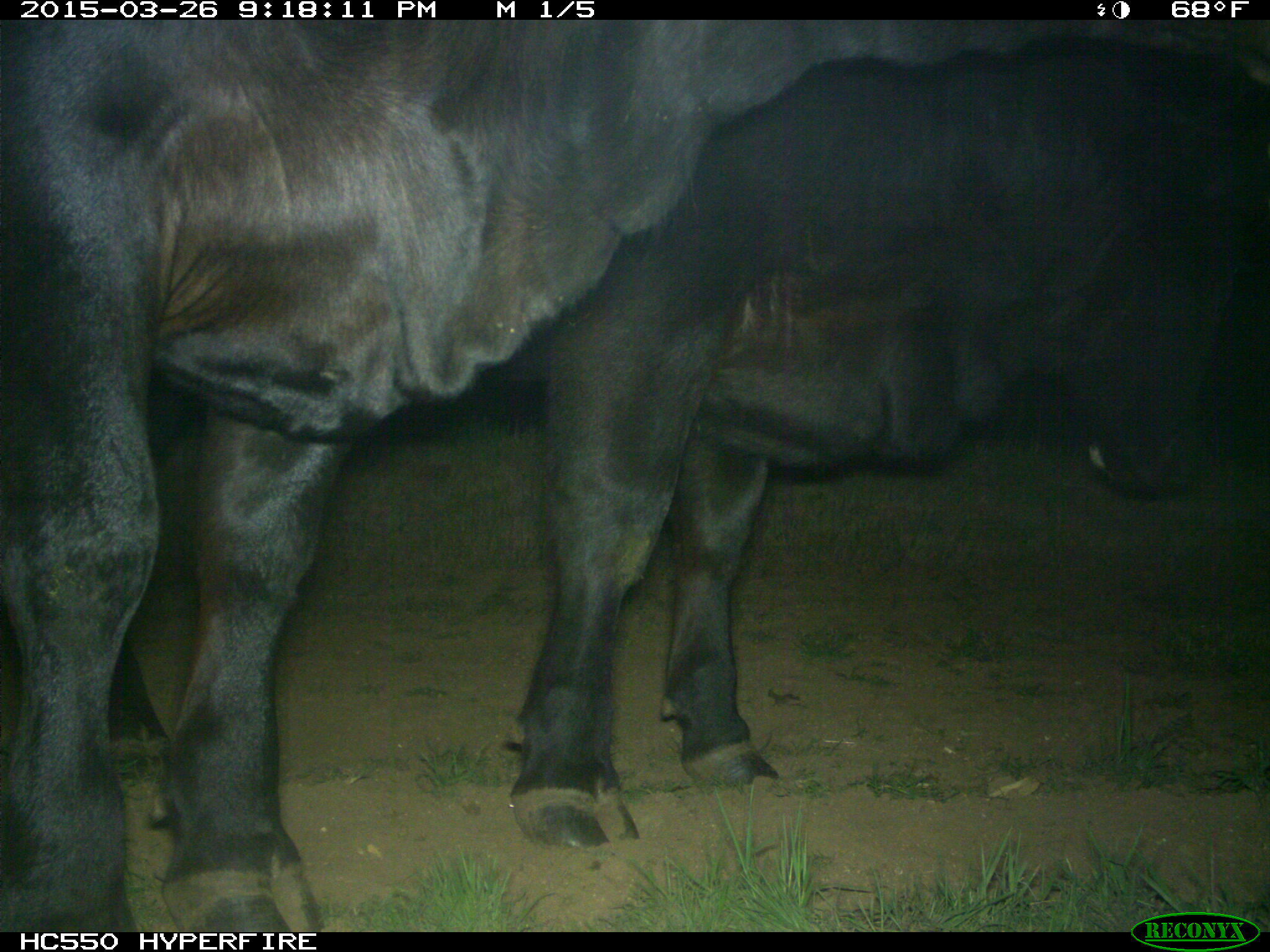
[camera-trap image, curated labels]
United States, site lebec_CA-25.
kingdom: Animalia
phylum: Chordata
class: Mammalia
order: Artiodactyla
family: Bovidae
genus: Bos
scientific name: Bos taurus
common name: domestic cow